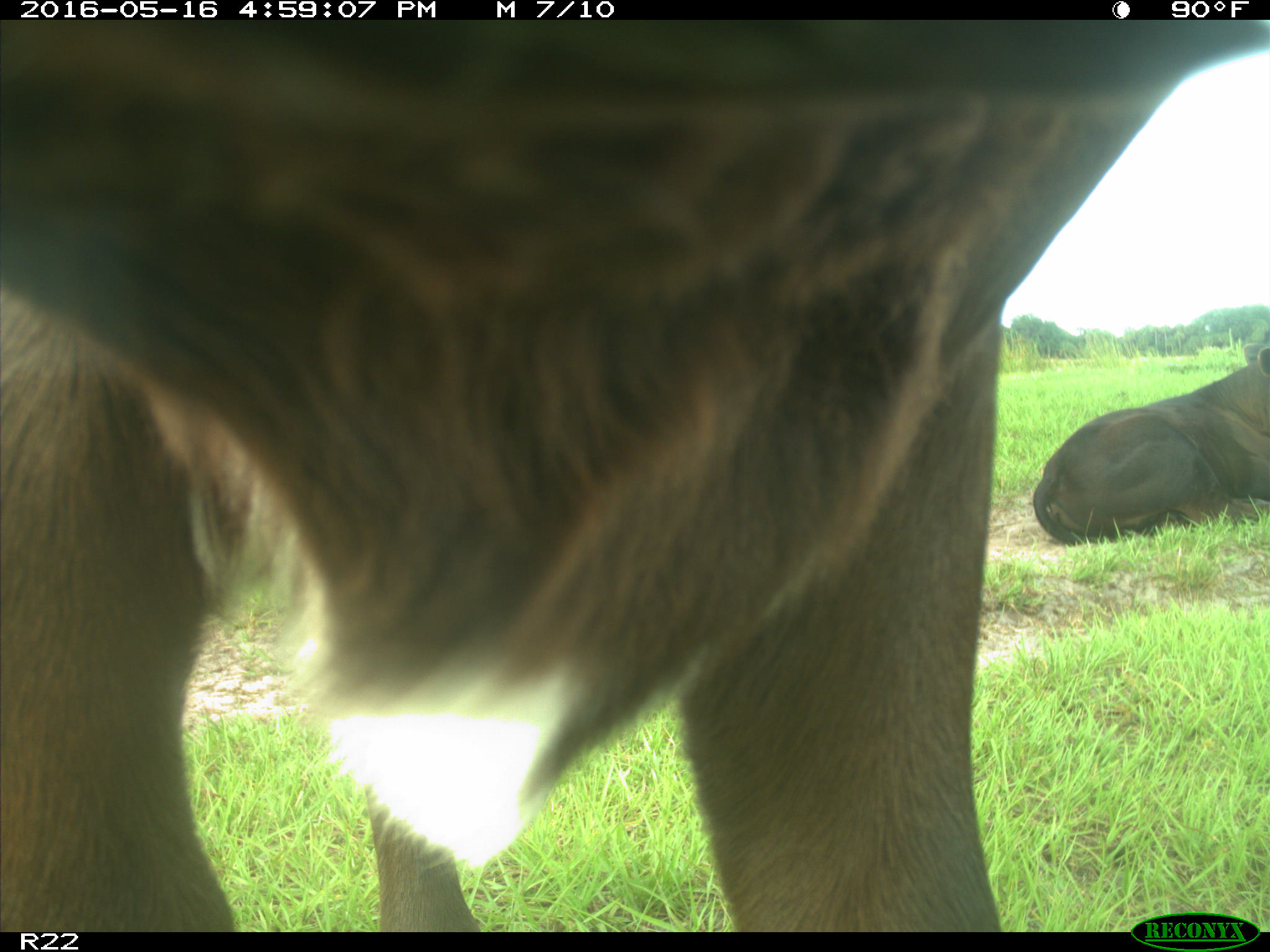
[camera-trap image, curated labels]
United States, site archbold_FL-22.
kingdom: Animalia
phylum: Chordata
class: Mammalia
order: Artiodactyla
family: Bovidae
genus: Bos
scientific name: Bos taurus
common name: domestic cow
Bos taurus (domestic cow).